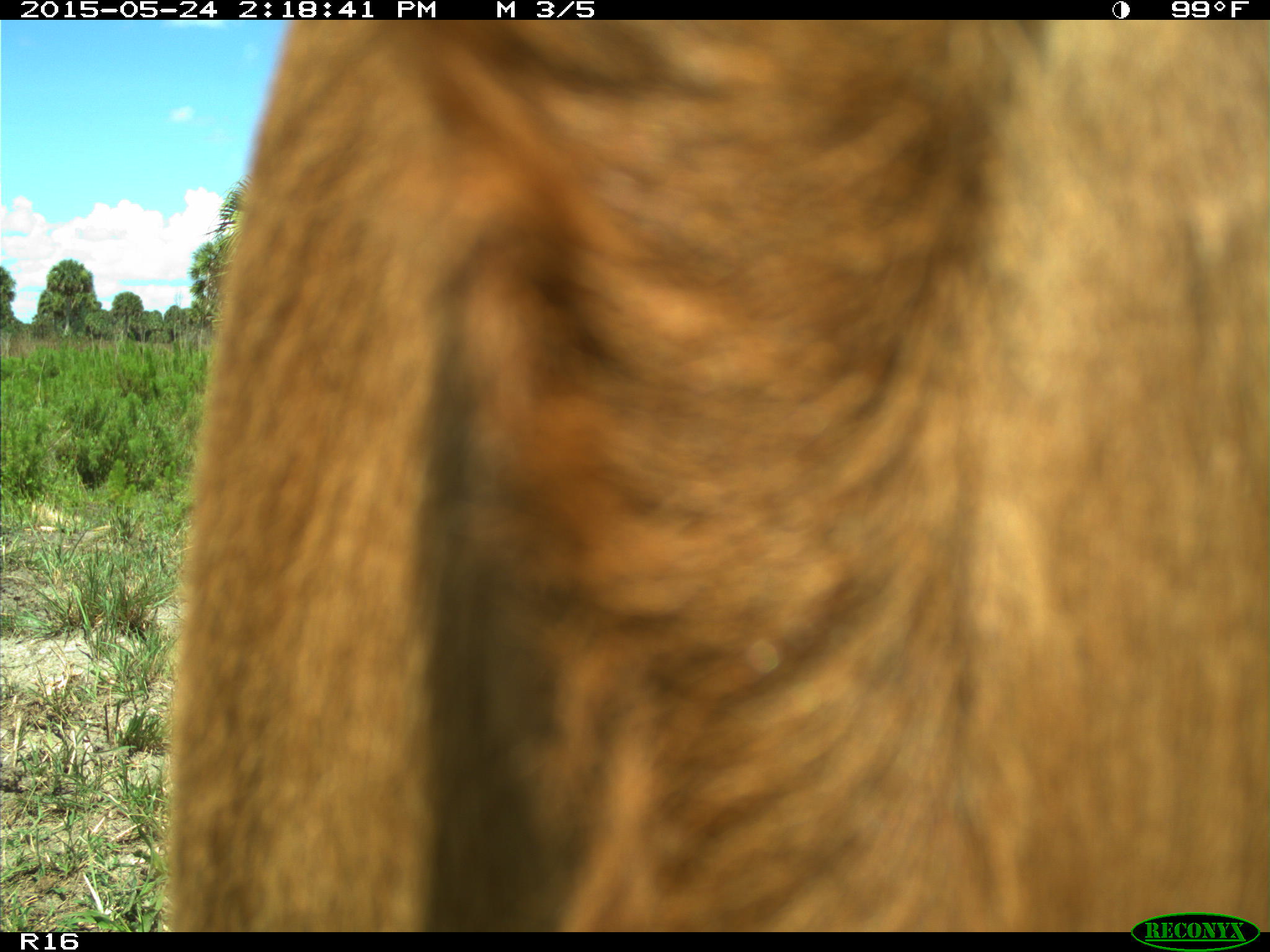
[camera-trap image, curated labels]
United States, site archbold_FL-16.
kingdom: Animalia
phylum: Chordata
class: Mammalia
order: Artiodactyla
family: Bovidae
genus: Bos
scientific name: Bos taurus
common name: domestic cow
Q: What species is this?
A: Bos taurus (domestic cow).